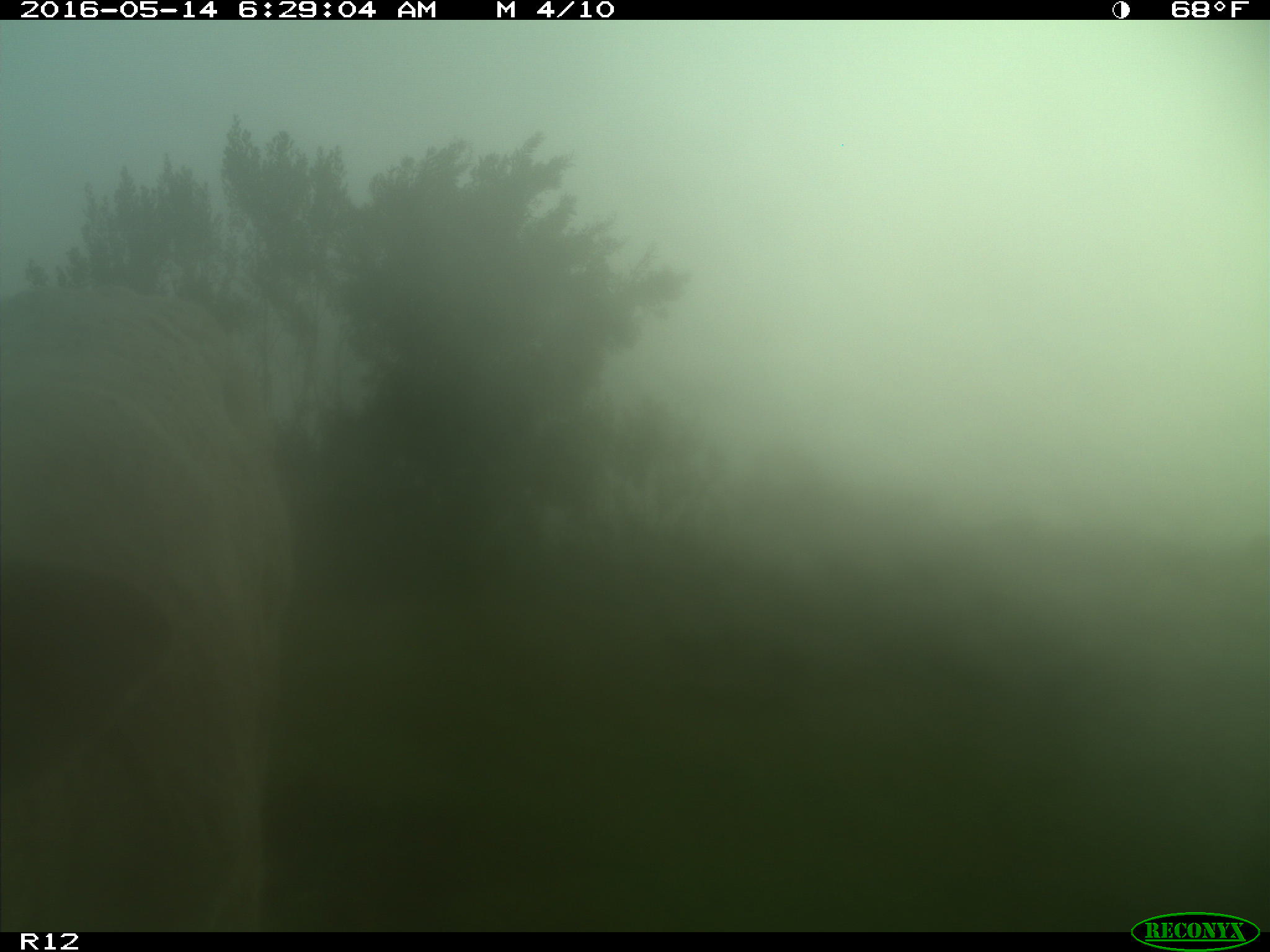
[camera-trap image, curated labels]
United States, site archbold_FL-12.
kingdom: Animalia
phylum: Chordata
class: Mammalia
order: Artiodactyla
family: Bovidae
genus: Bos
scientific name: Bos taurus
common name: domestic cow